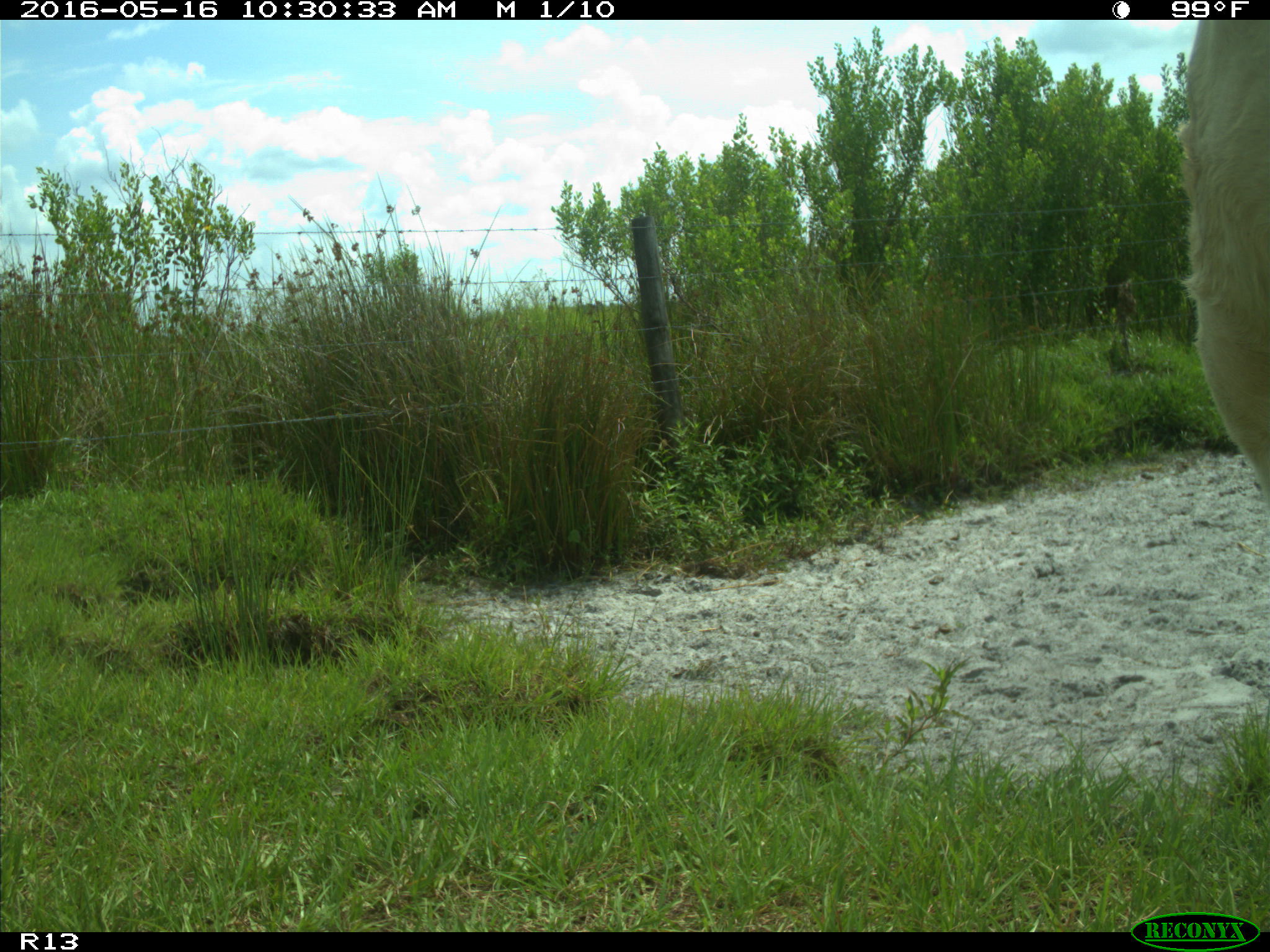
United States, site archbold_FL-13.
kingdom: Animalia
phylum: Chordata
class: Mammalia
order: Artiodactyla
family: Bovidae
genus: Bos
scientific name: Bos taurus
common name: domestic cow